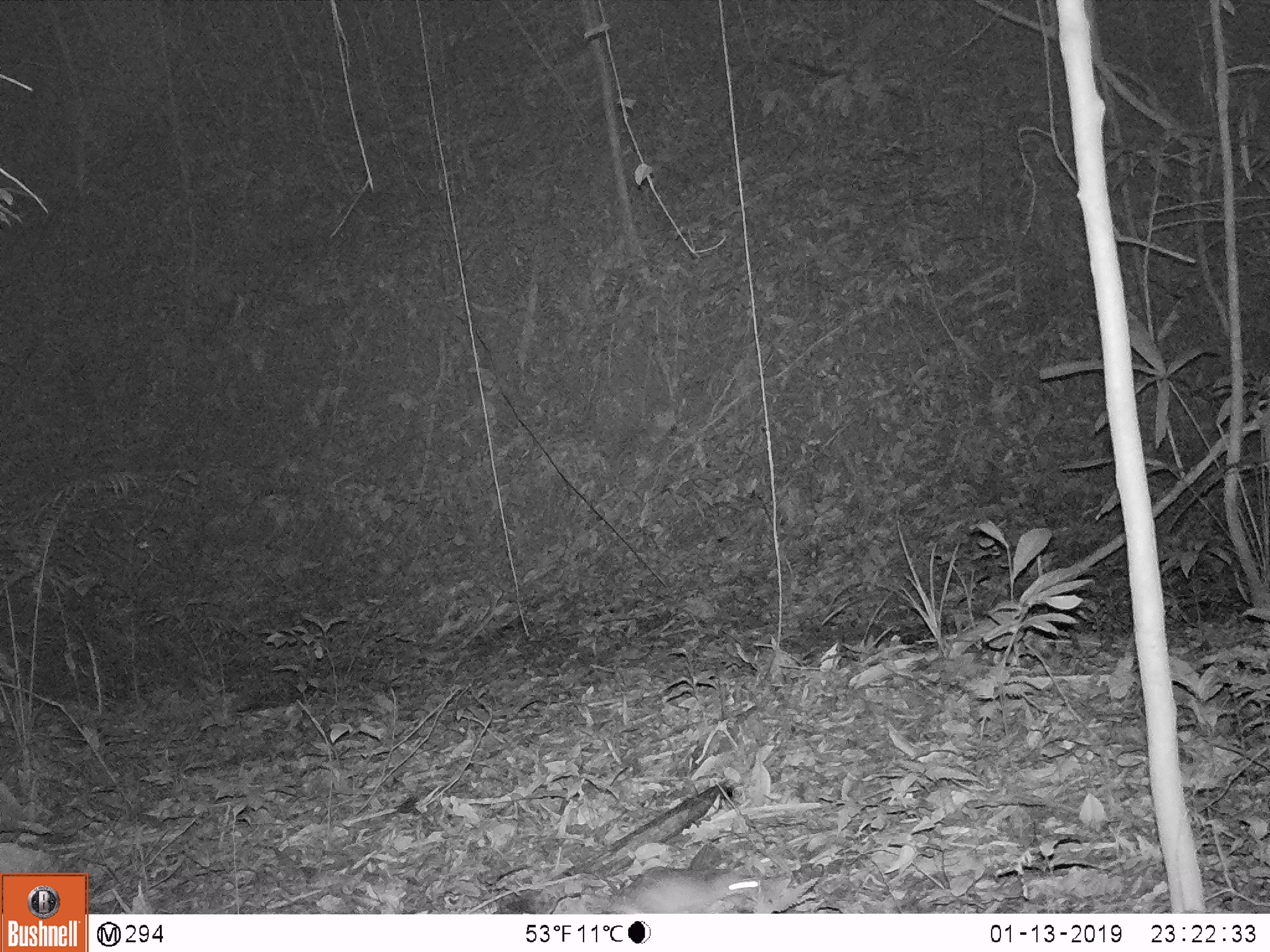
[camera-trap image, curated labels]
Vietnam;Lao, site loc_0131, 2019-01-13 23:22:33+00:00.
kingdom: Animalia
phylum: Chordata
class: Mammalia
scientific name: Mammalia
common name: mammal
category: unidentified small mammal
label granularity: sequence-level